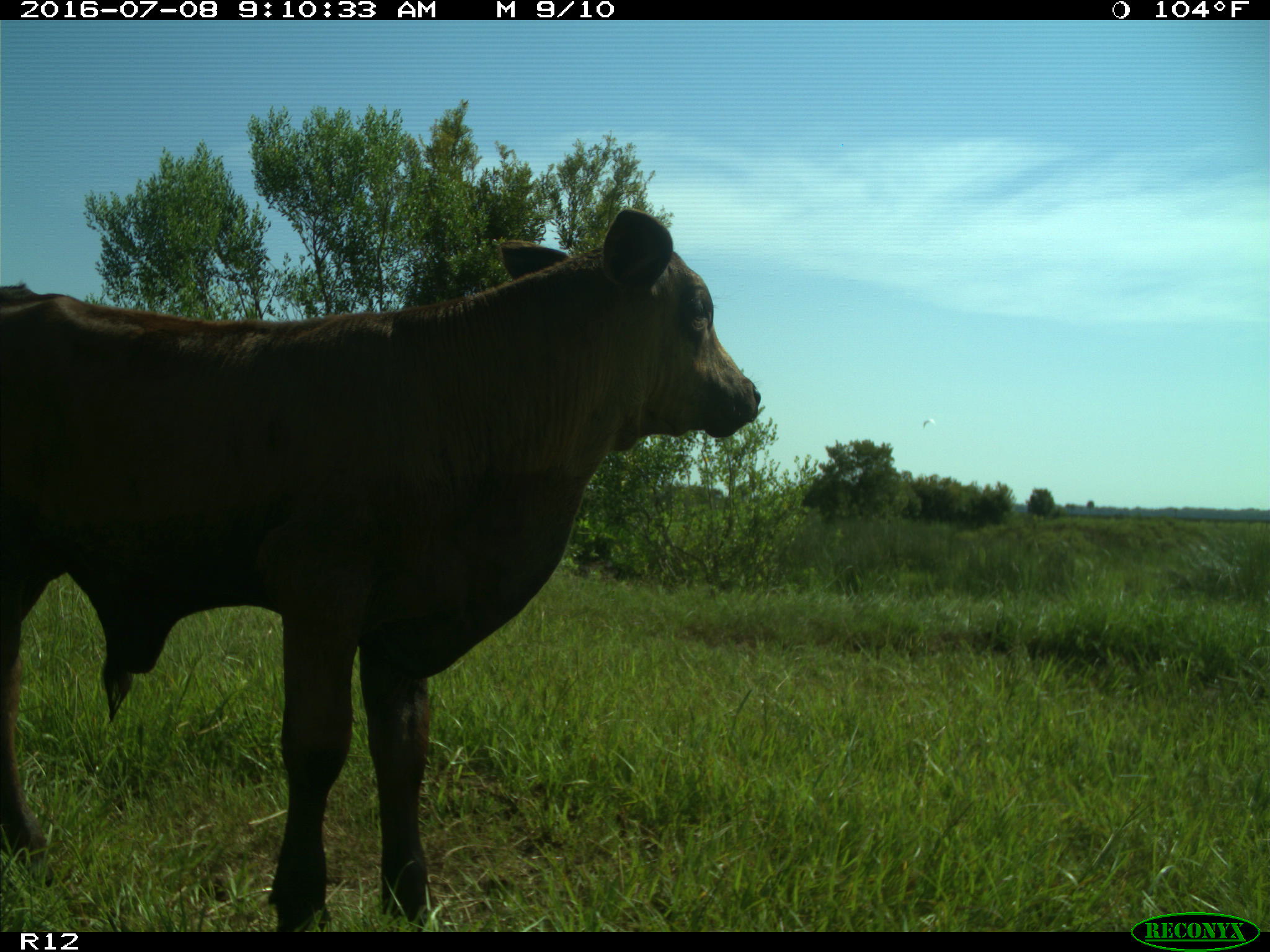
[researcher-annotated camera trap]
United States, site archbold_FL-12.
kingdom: Animalia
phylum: Chordata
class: Mammalia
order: Artiodactyla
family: Bovidae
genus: Bos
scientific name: Bos taurus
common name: domestic cow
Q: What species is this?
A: Bos taurus (domestic cow).